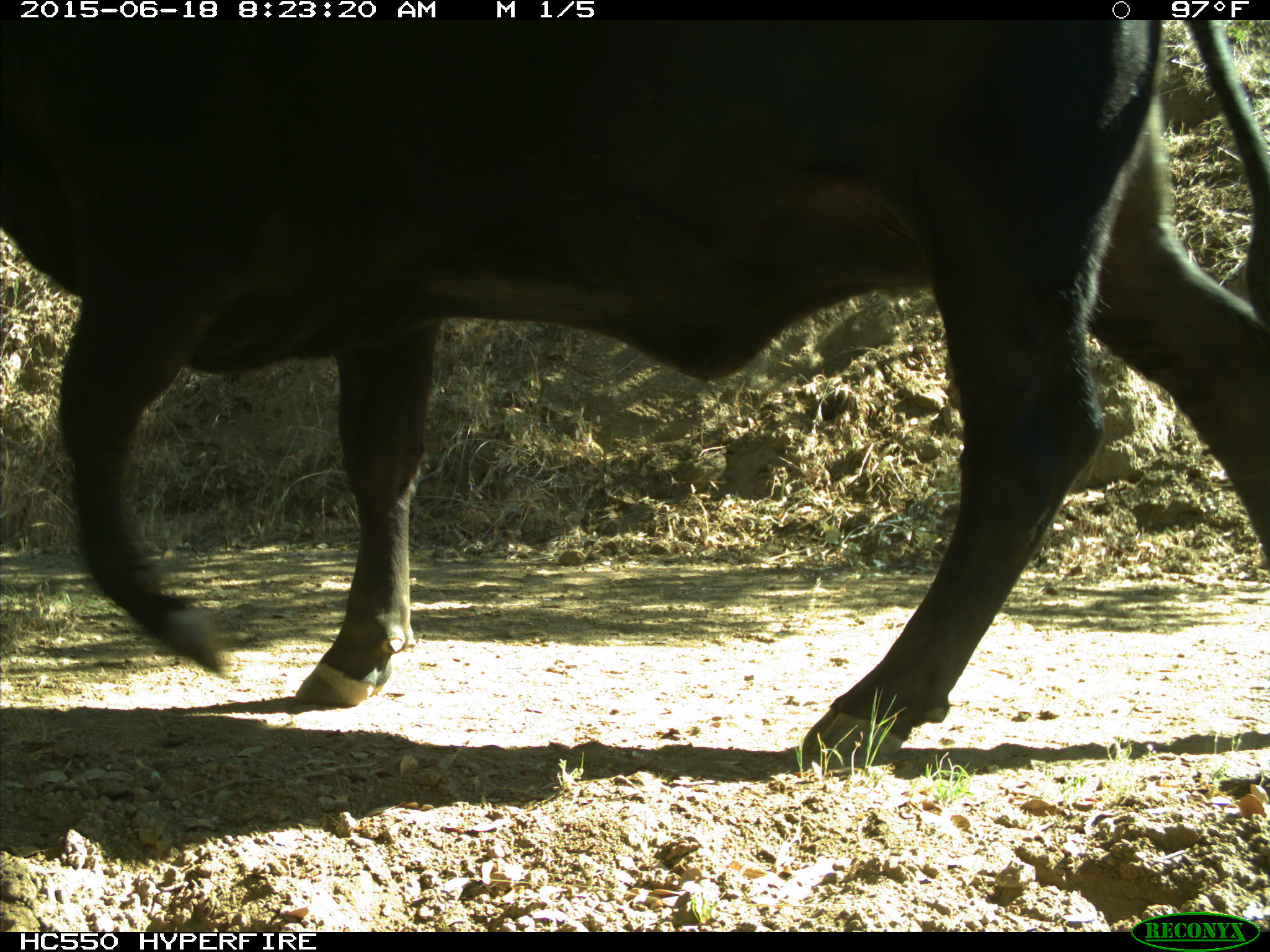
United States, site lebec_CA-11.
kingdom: Animalia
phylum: Chordata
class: Mammalia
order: Artiodactyla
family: Bovidae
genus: Bos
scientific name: Bos taurus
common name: domestic cow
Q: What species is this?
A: Bos taurus (domestic cow).